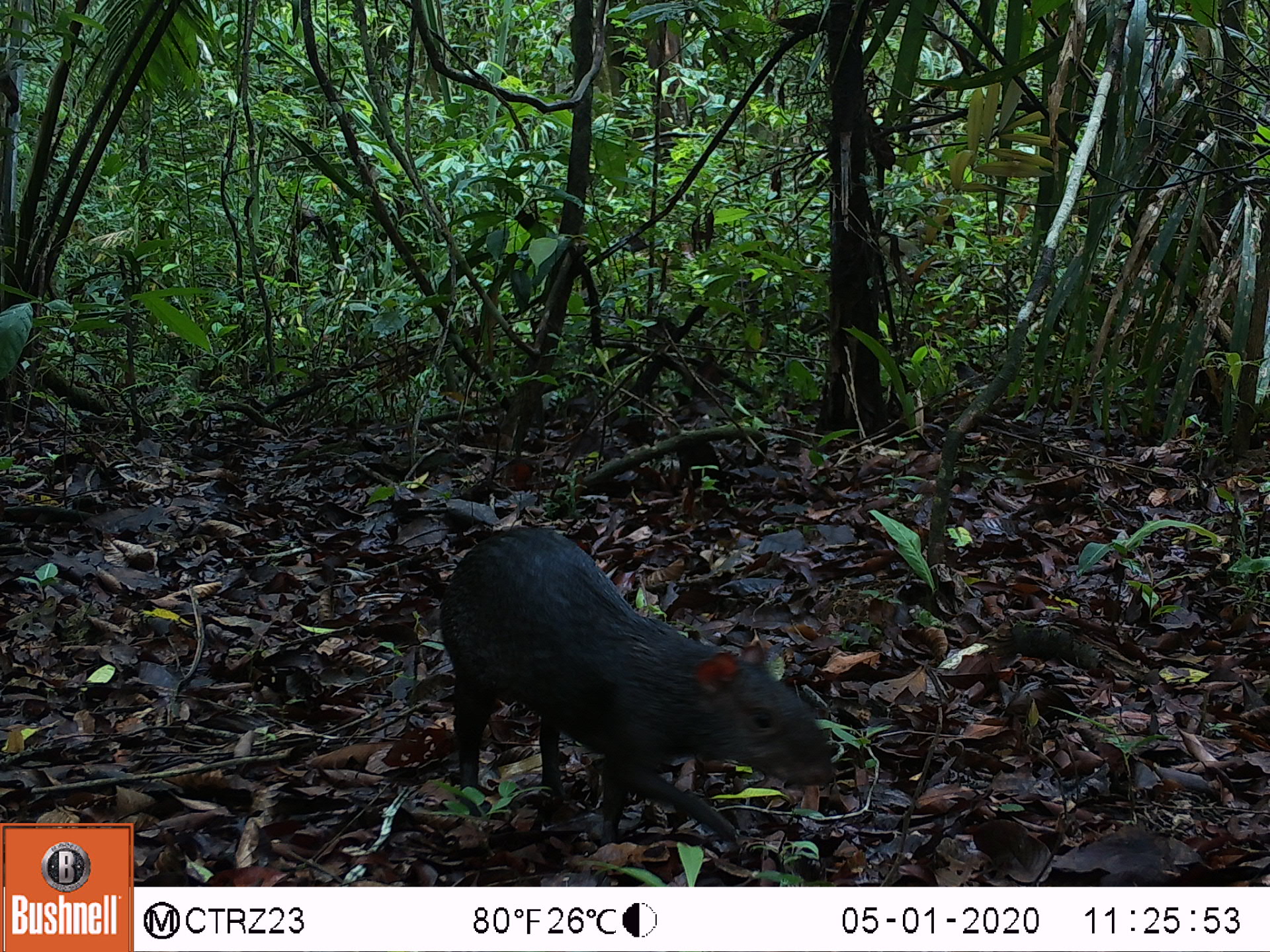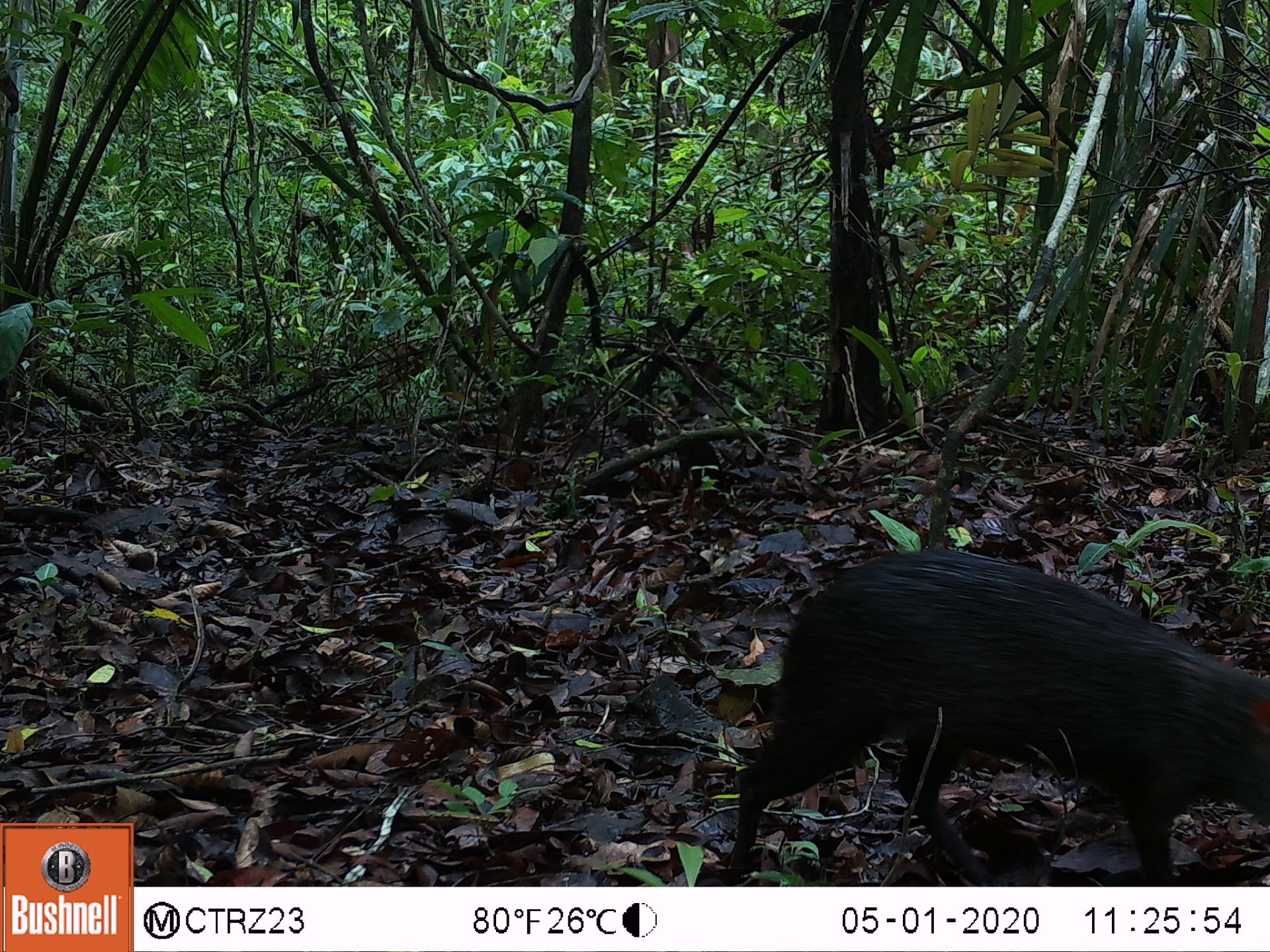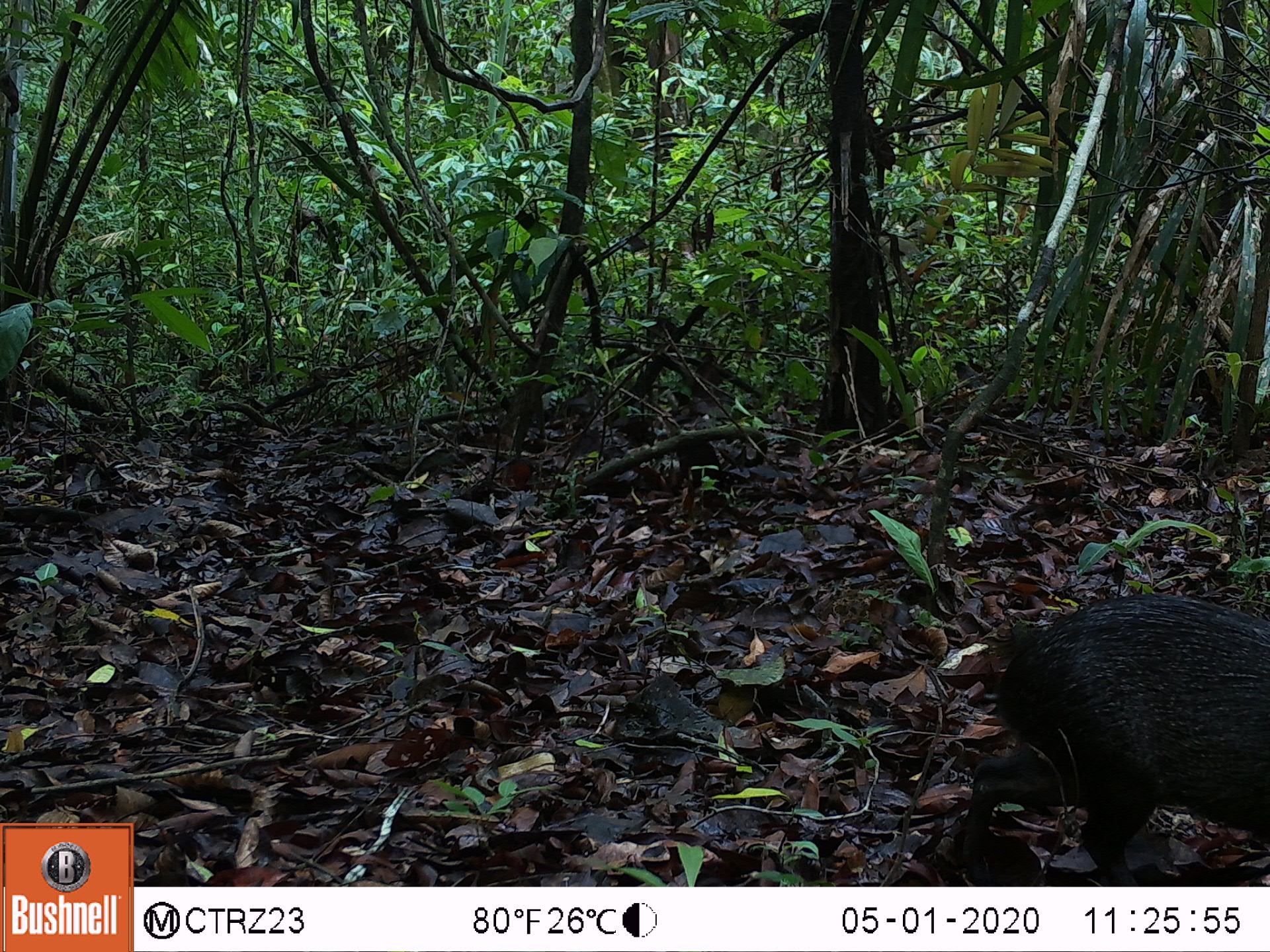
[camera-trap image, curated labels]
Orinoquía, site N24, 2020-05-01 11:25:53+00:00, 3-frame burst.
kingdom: Animalia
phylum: Chordata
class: Mammalia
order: Rodentia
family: Dasyproctidae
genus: Dasyprocta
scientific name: Dasyprocta fuliginosa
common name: black agouti